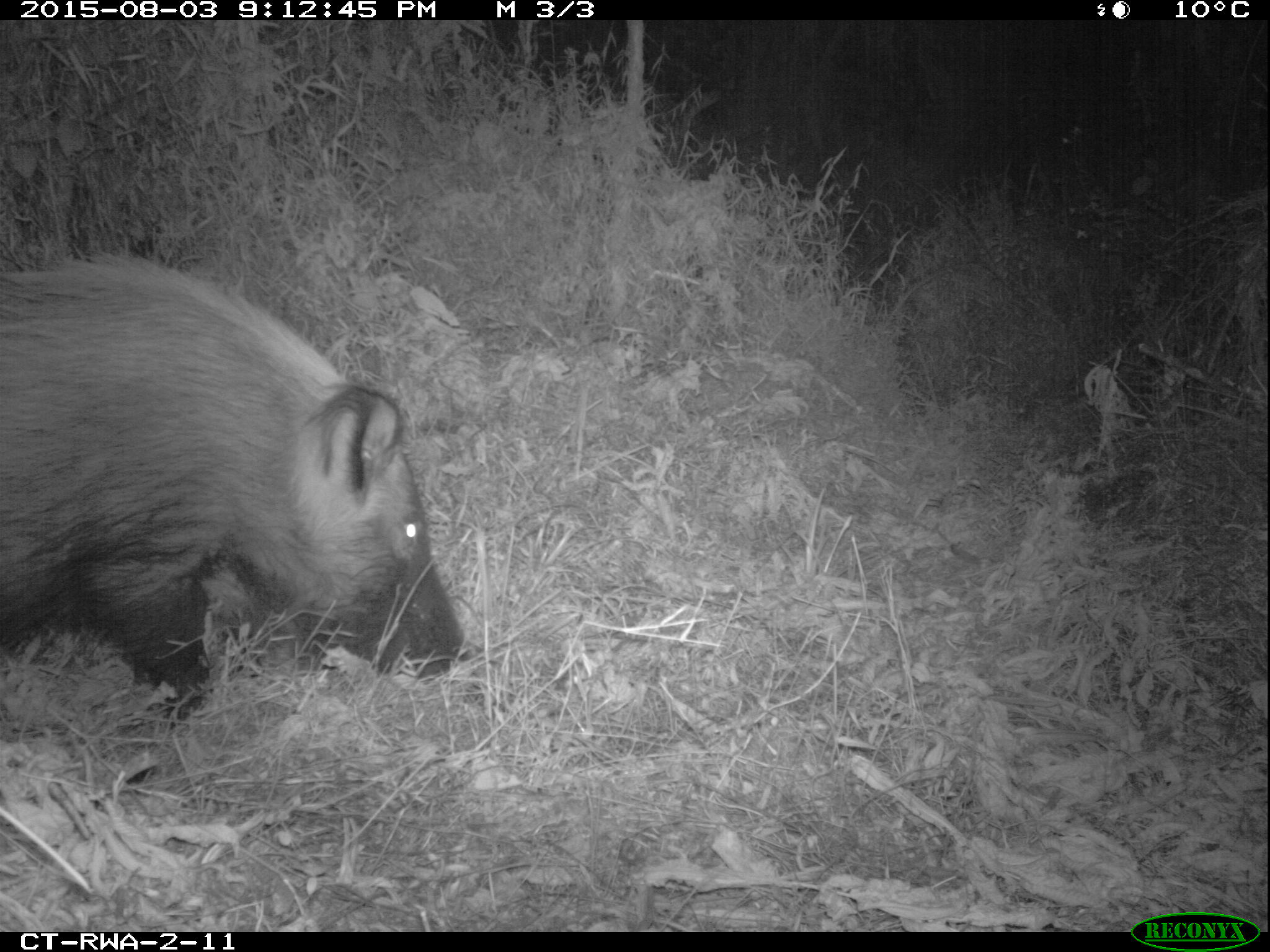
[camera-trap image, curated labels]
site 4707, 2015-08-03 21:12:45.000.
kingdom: Animalia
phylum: Chordata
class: Mammalia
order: Artiodactyla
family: Suidae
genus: Potamochoerus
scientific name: Potamochoerus larvatus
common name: bushpig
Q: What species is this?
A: Potamochoerus larvatus (bushpig).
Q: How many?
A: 1.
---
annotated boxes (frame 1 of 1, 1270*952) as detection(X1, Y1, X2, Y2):
potamochoerus larvatus: detection(0, 250, 464, 726)